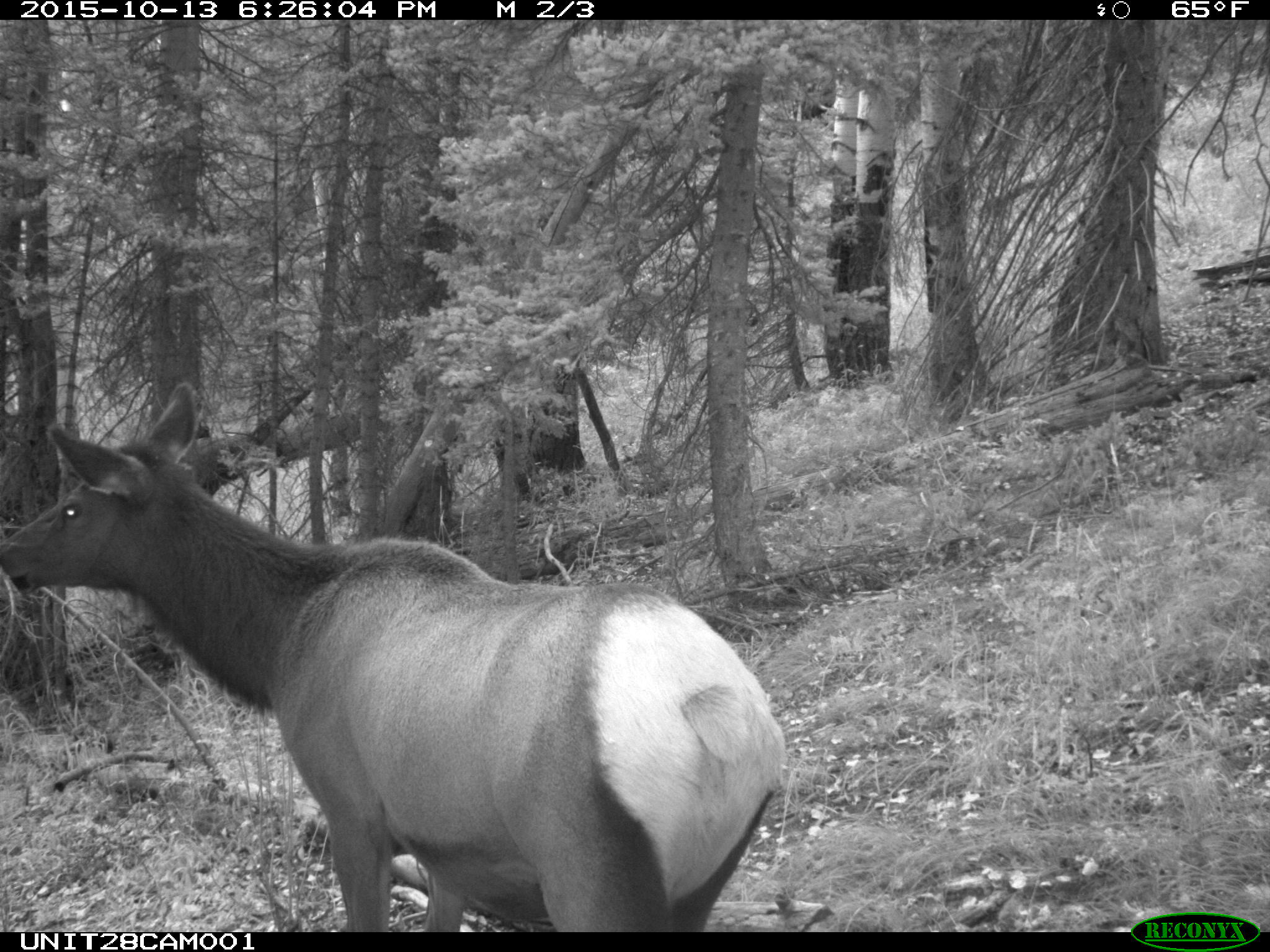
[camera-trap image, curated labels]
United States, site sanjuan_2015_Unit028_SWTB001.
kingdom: Animalia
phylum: Chordata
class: Mammalia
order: Artiodactyla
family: Cervidae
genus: Cervus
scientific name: Cervus elaphus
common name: red deer